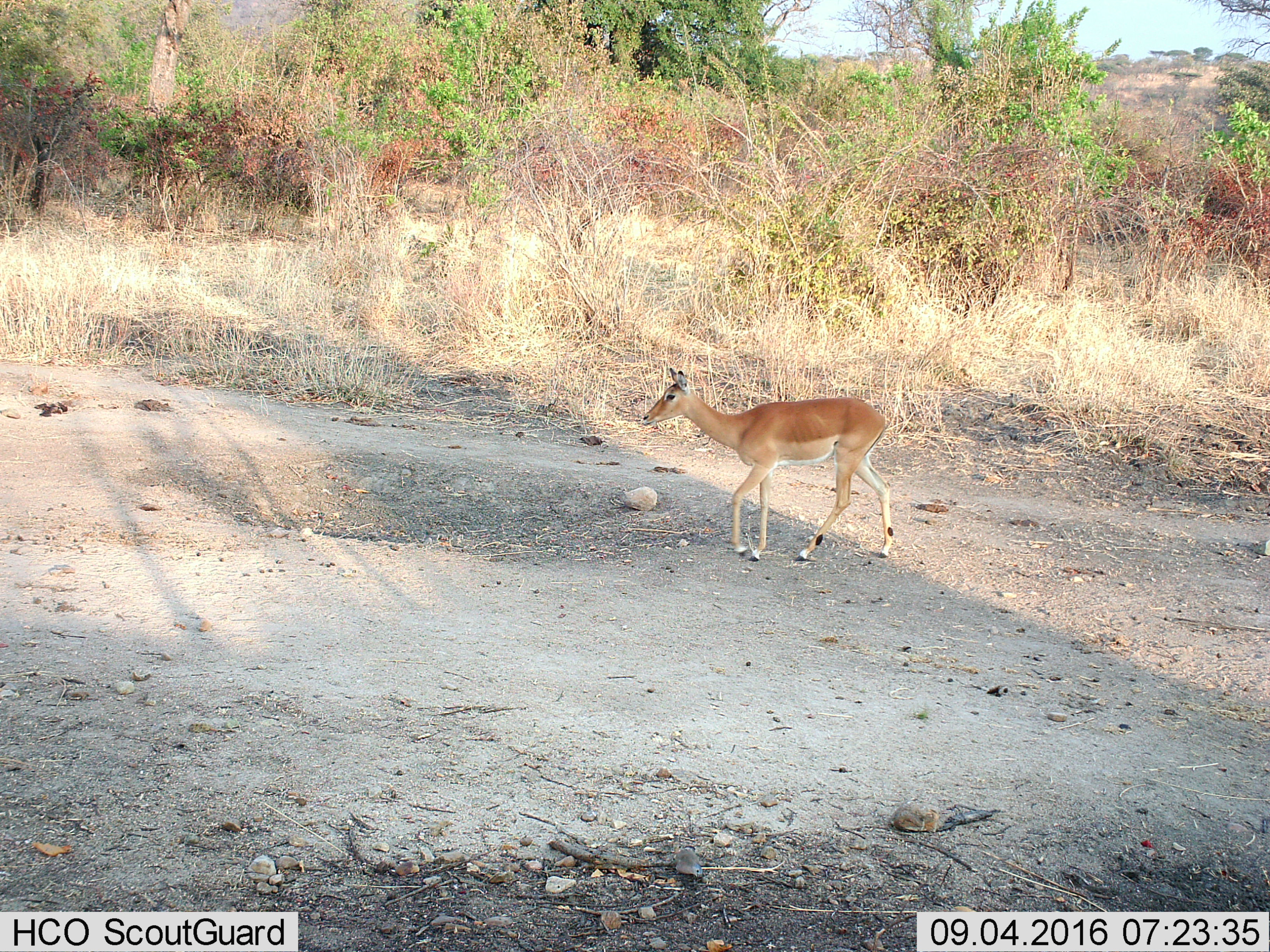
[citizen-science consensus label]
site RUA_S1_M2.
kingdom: Animalia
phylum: Chordata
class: Mammalia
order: Artiodactyla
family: Bovidae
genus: Aepyceros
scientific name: Aepyceros melampus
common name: impala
Impala (Aepyceros melampus), count 1. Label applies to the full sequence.